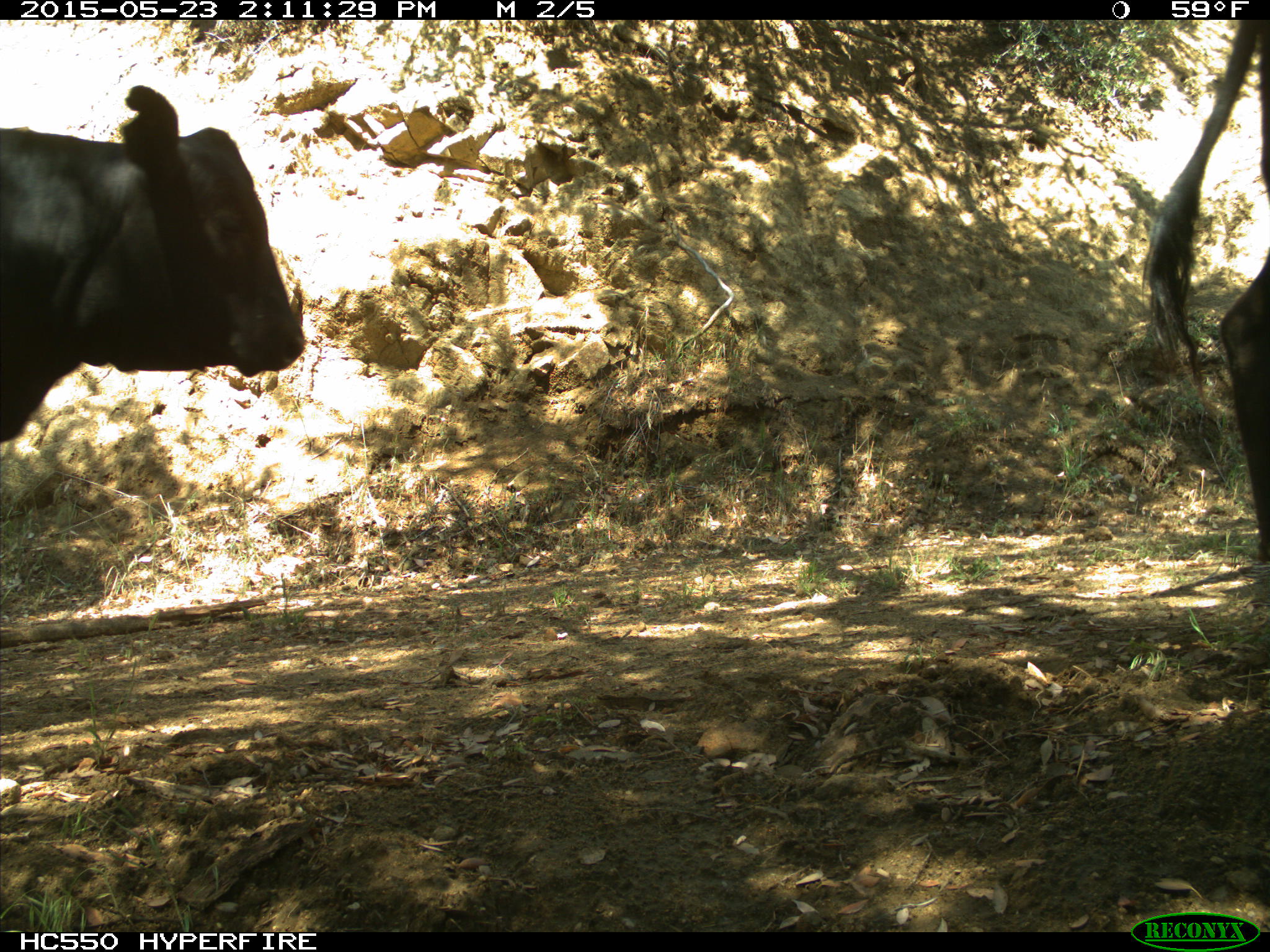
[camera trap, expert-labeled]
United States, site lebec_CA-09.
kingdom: Animalia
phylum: Chordata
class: Mammalia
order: Artiodactyla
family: Bovidae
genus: Bos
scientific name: Bos taurus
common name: domestic cow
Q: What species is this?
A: Bos taurus (domestic cow).